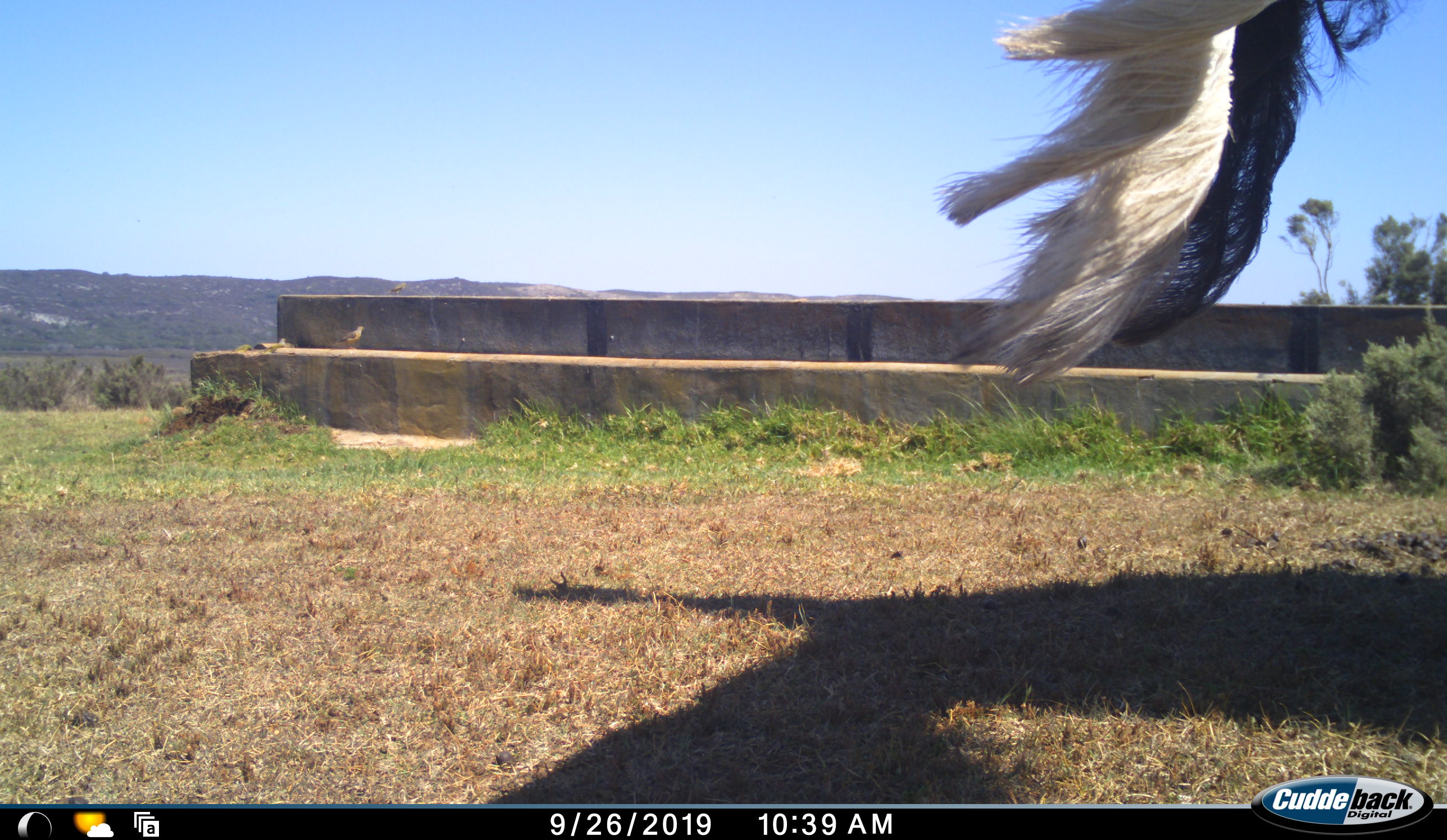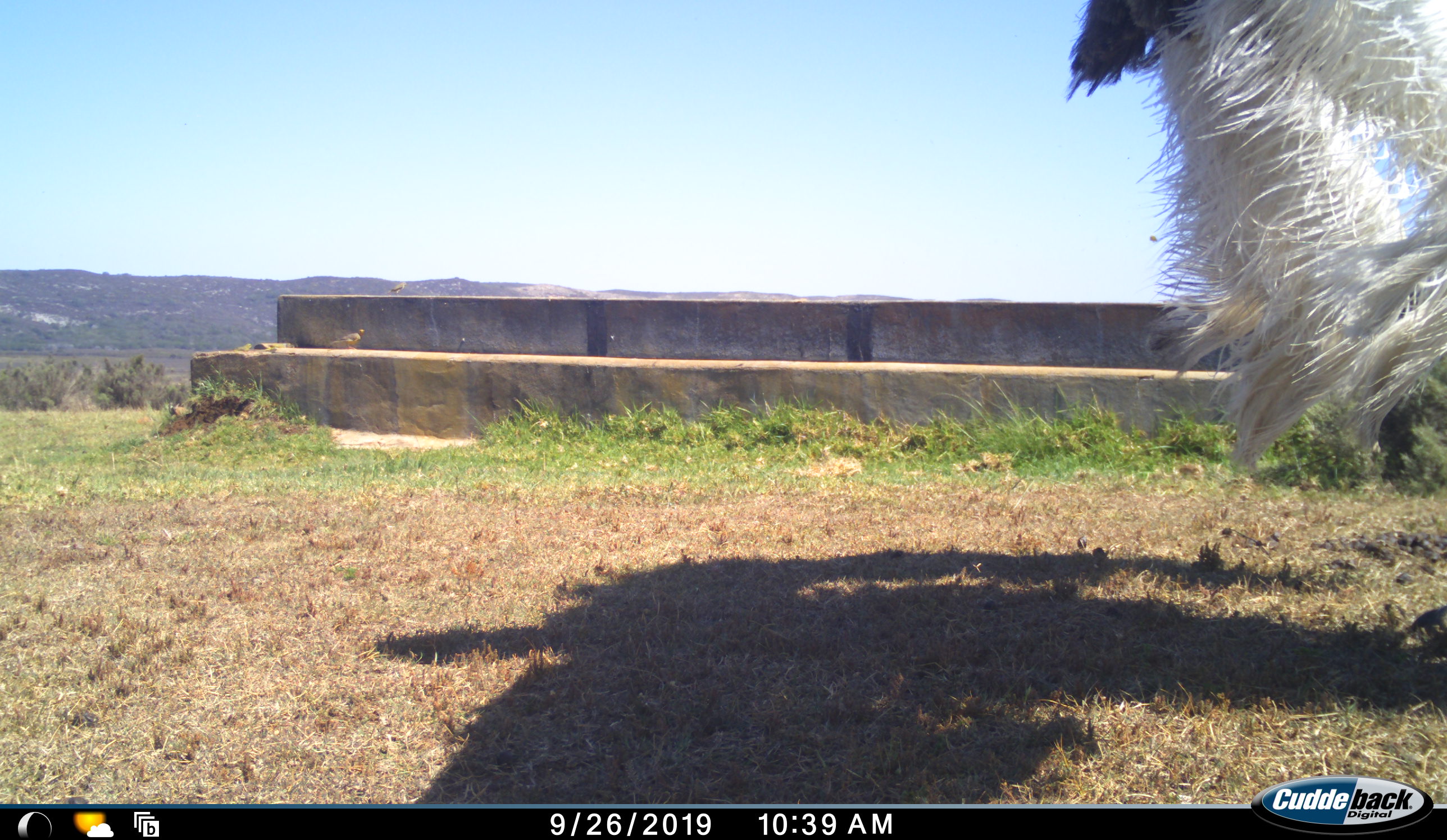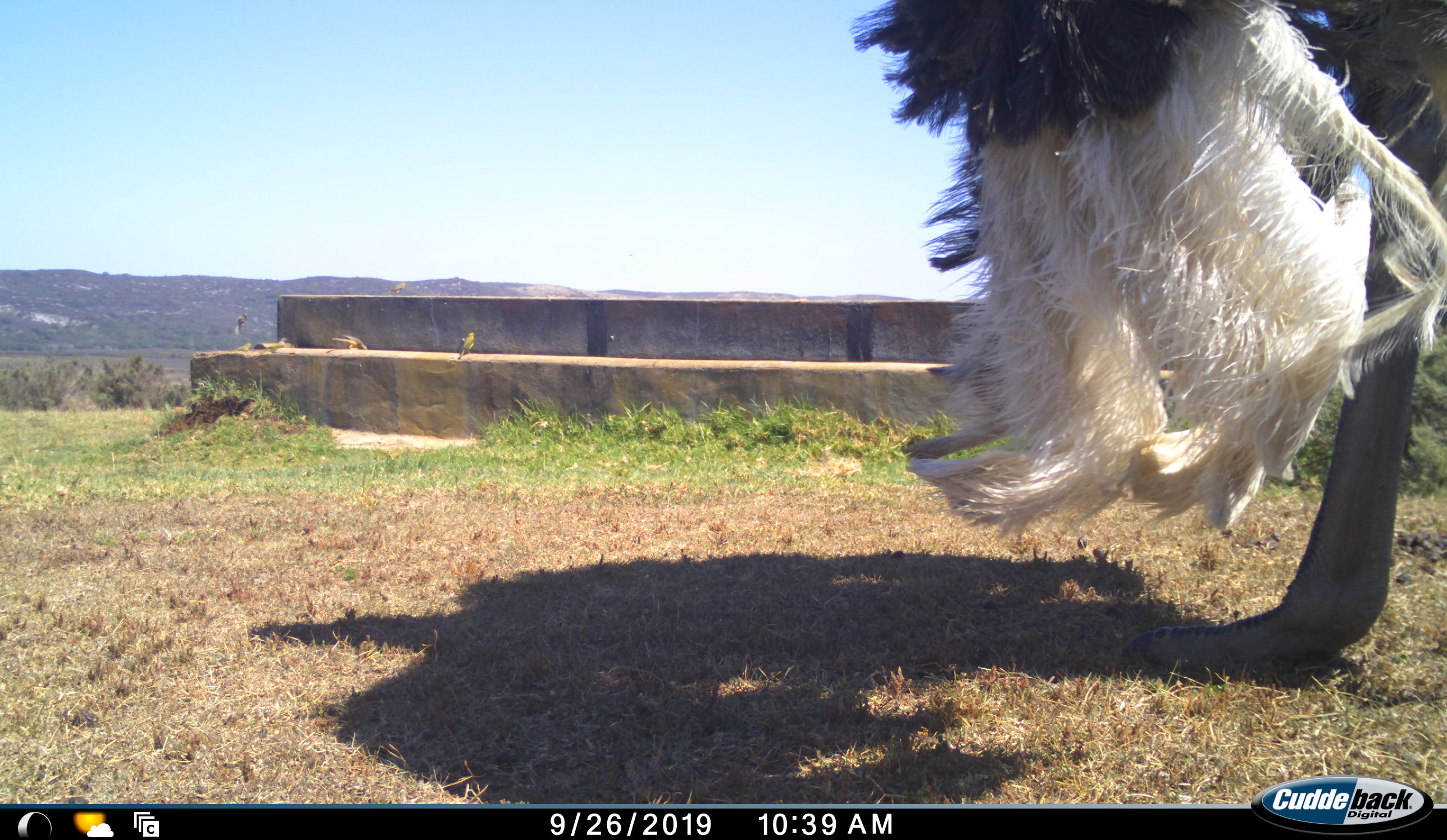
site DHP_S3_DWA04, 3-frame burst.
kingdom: Animalia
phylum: Chordata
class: Aves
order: Struthioniformes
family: Struthionidae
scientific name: Struthionidae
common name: ostrich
Ostrich (Struthionidae), count 1. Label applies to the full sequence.